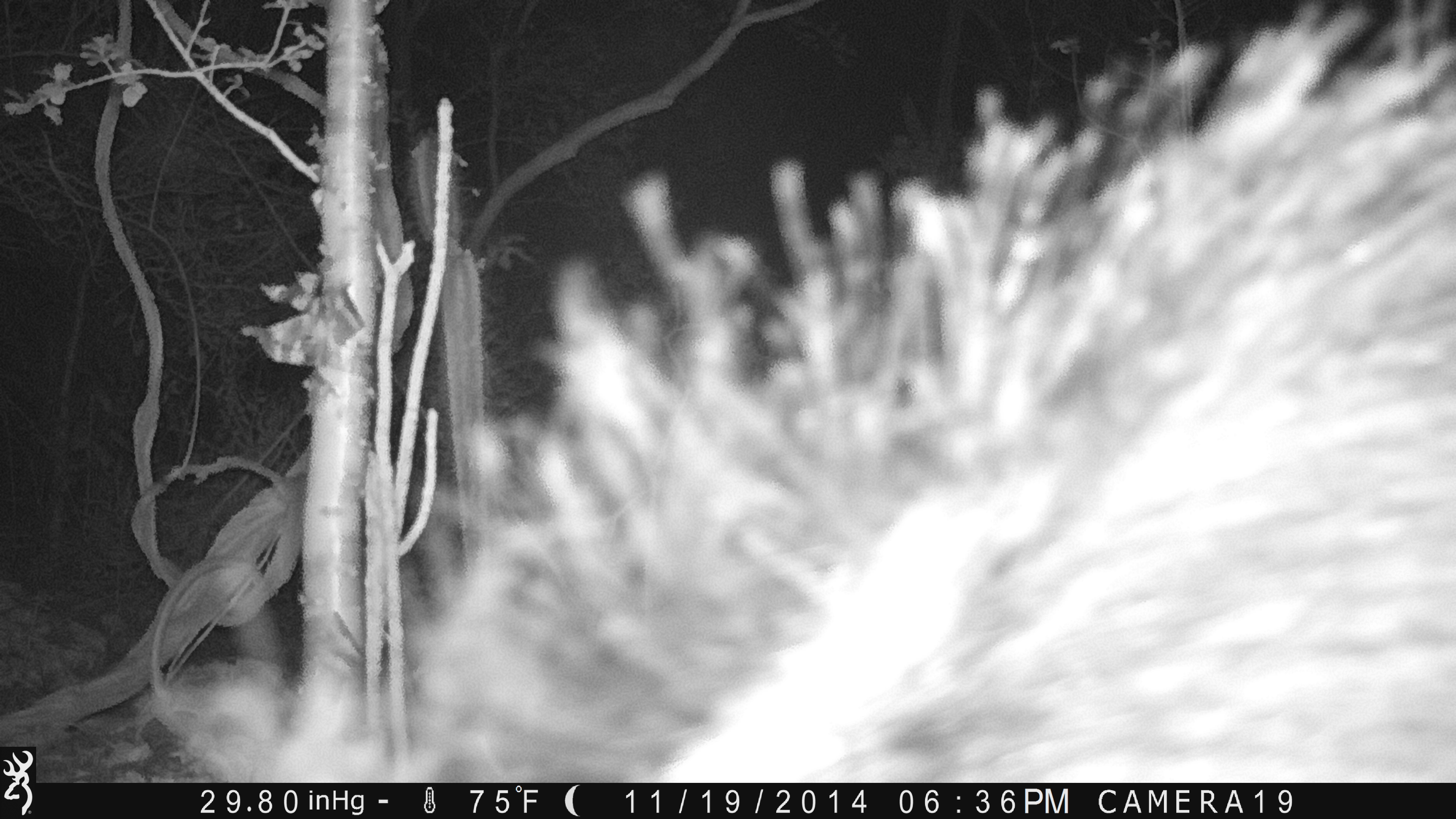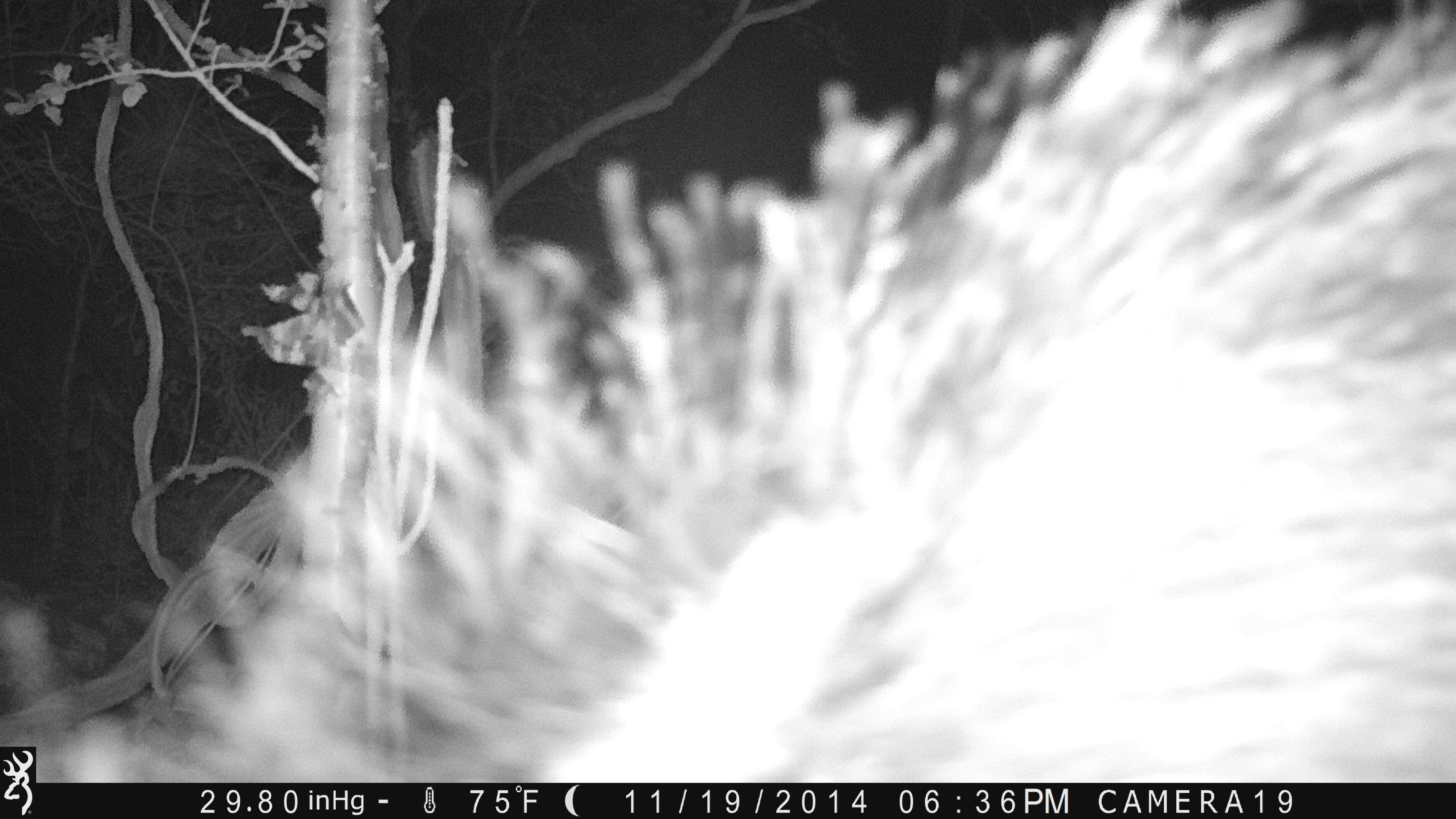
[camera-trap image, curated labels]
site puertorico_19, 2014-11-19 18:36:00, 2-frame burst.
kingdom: Animalia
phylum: Chordata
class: Mammalia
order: Artiodactyla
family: Suidae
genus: Sus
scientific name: Sus scrofa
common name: pig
Pig (Sus scrofa).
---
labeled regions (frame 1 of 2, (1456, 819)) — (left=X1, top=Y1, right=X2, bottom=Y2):
pig: (left=176, top=8, right=1456, bottom=768)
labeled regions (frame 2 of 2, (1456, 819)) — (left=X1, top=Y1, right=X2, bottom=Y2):
pig: (left=43, top=5, right=1456, bottom=775)